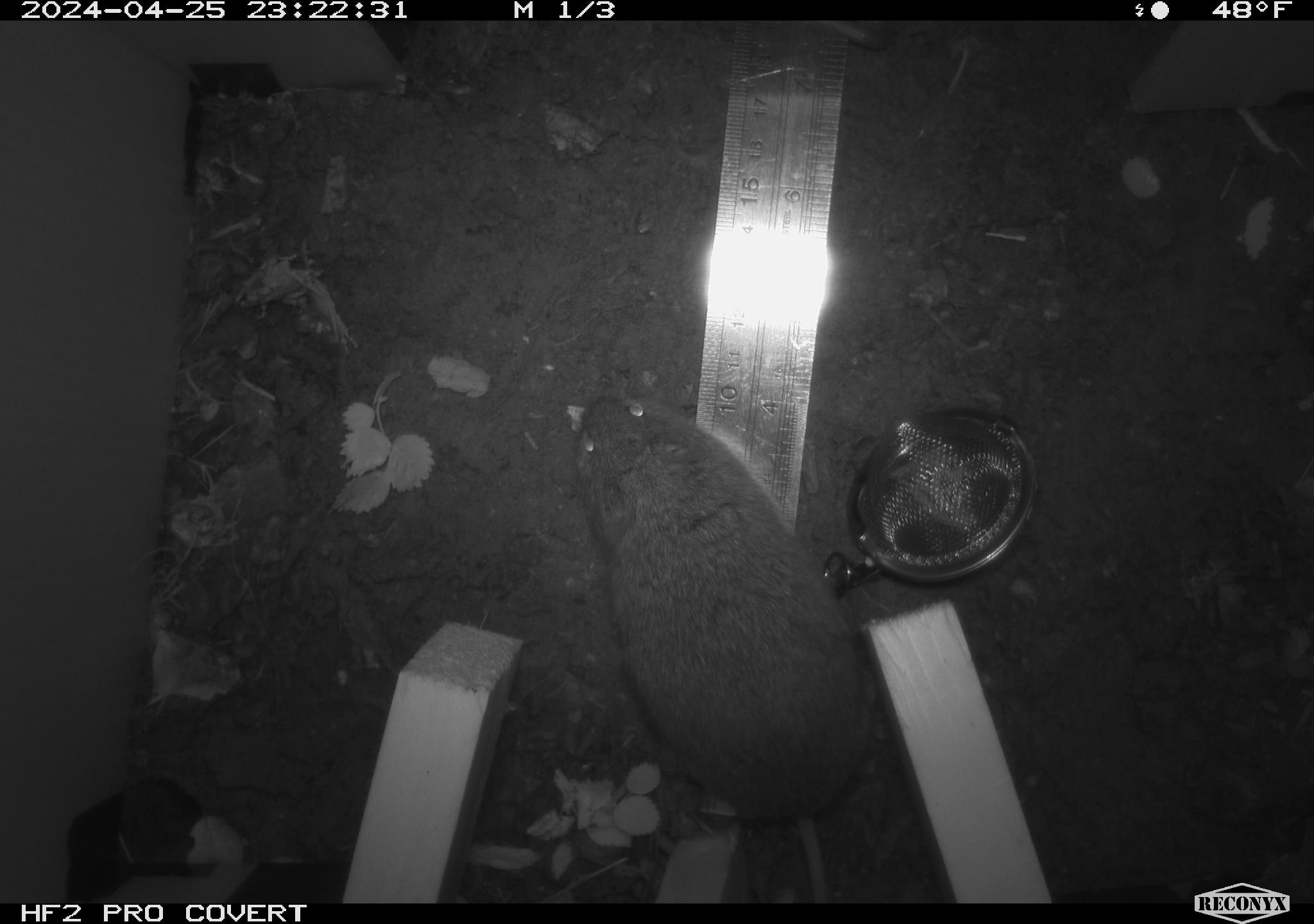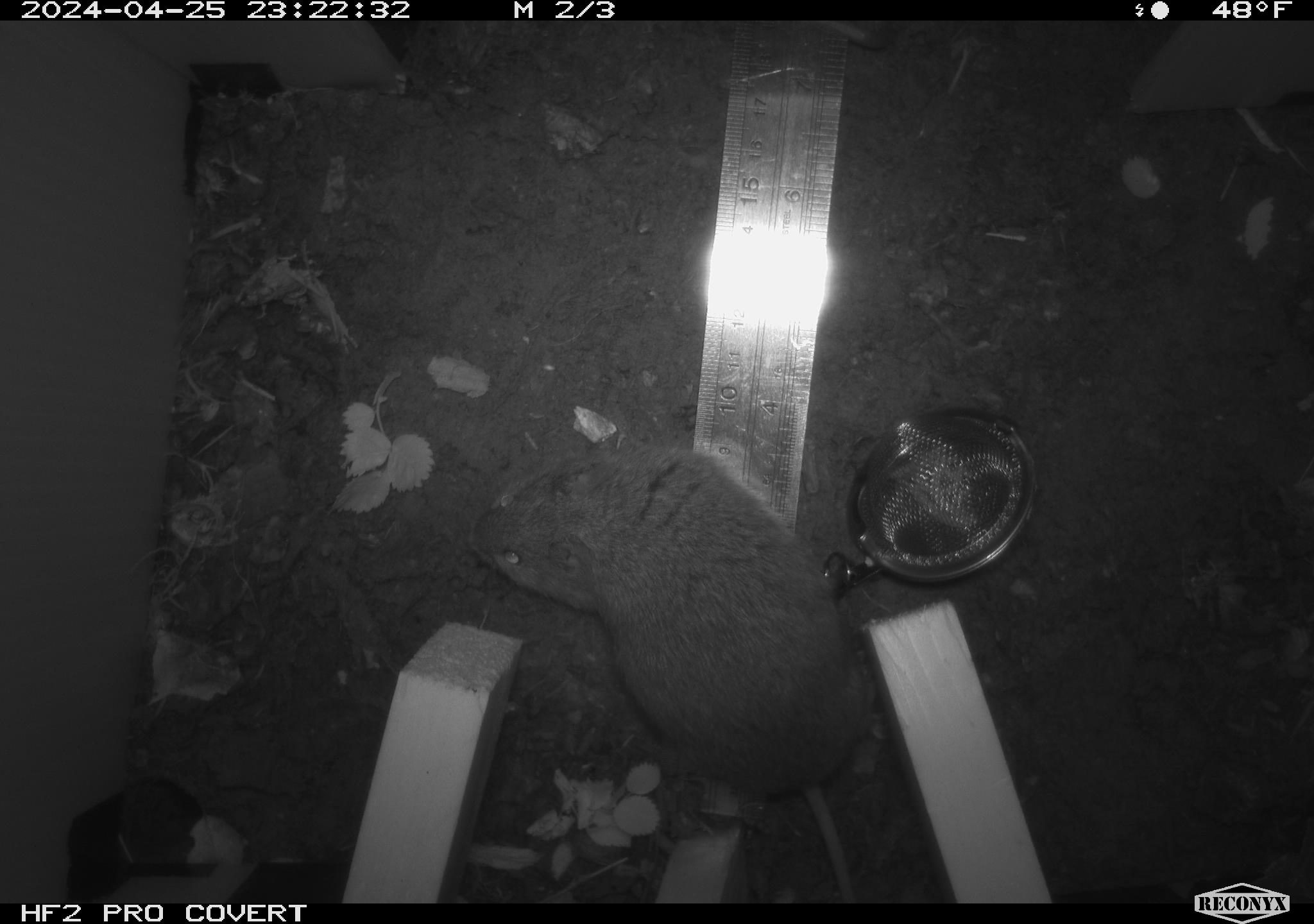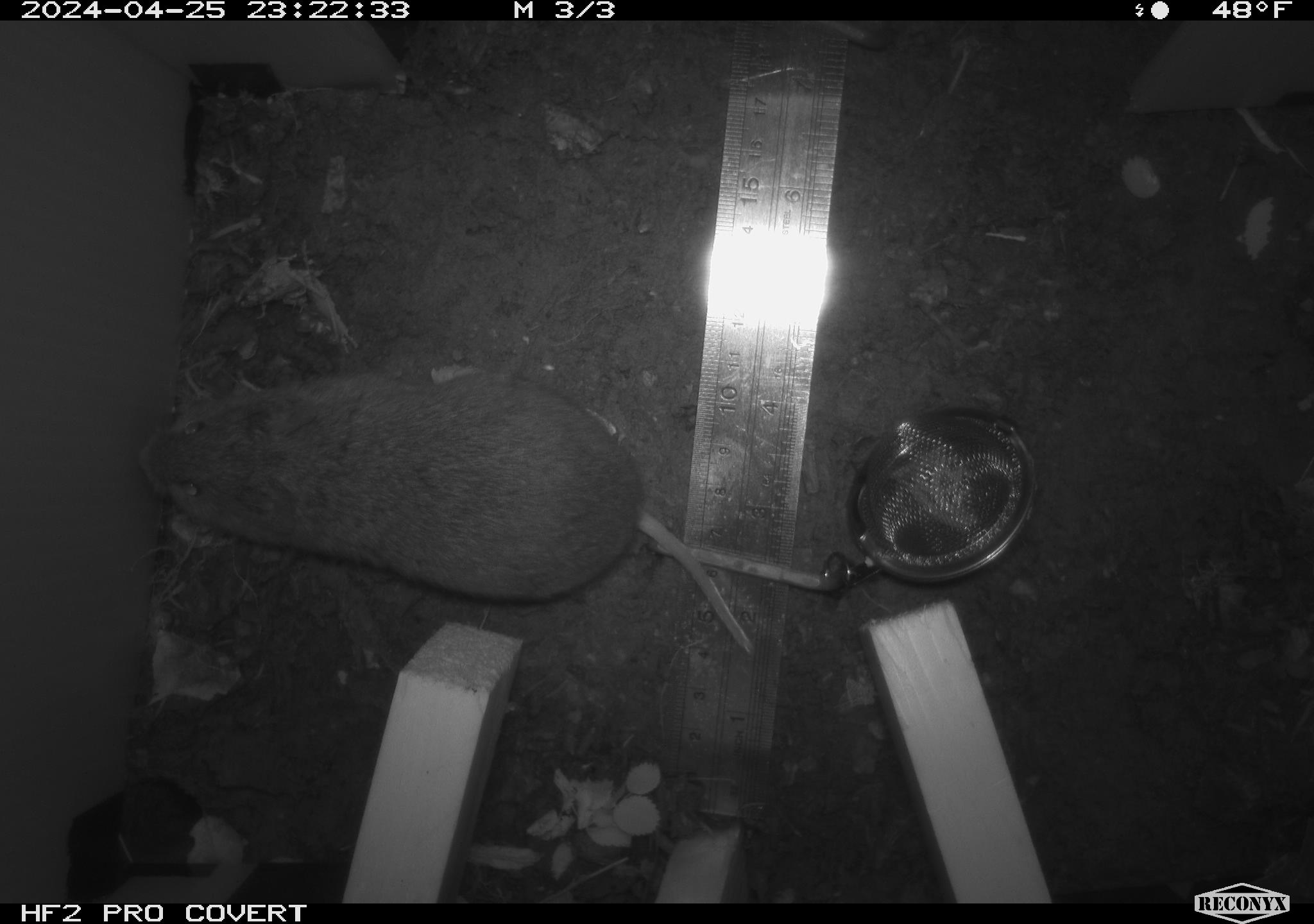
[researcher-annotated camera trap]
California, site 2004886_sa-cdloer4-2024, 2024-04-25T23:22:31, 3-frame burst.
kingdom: Animalia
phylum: Chordata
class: Mammalia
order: Rodentia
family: Cricetidae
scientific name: Arvicolinae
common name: voles, lemmings, and muskrats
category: arvicolinae subfamily